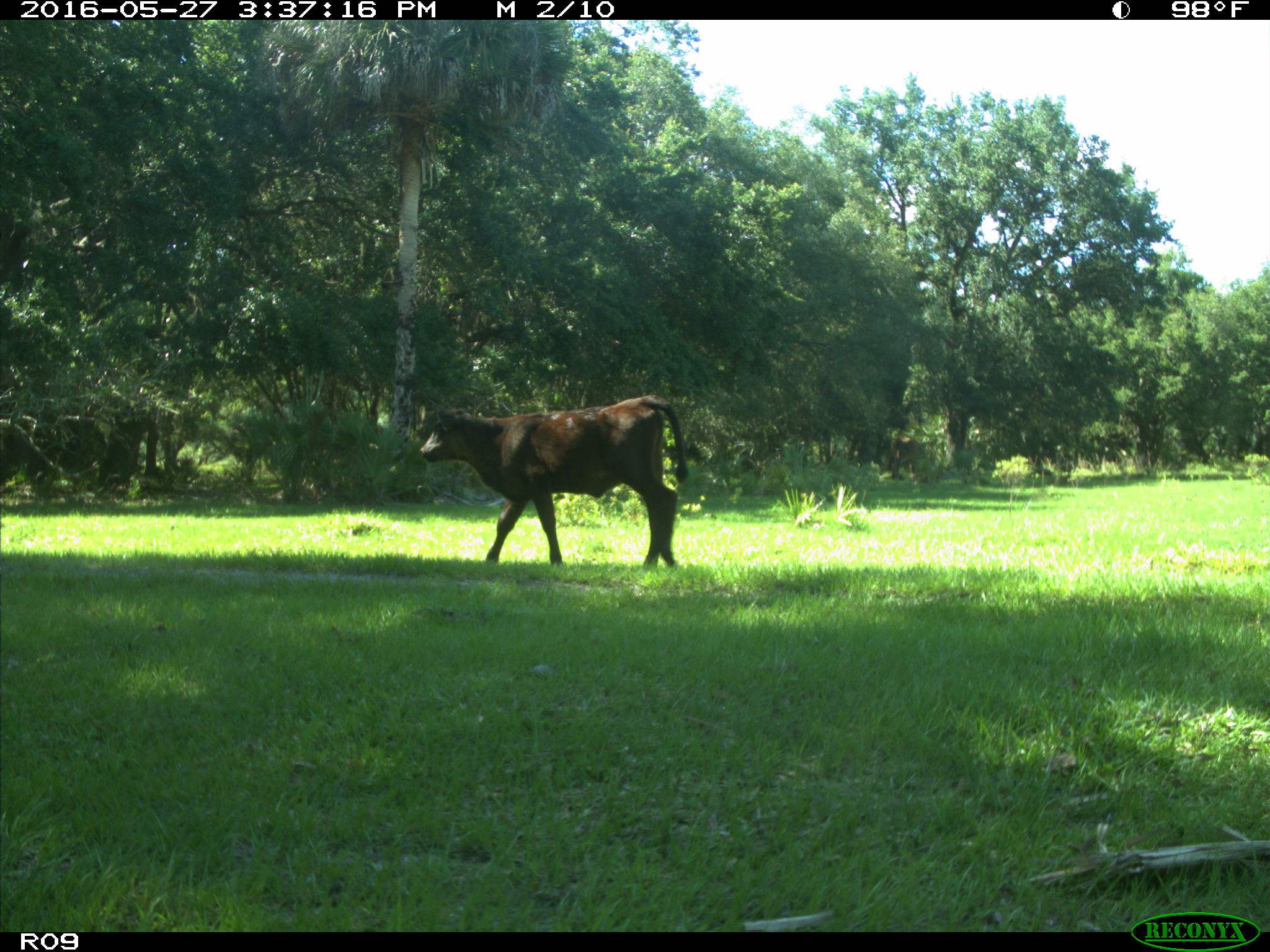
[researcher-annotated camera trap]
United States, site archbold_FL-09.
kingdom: Animalia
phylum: Chordata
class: Mammalia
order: Artiodactyla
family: Bovidae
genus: Bos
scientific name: Bos taurus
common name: domestic cow